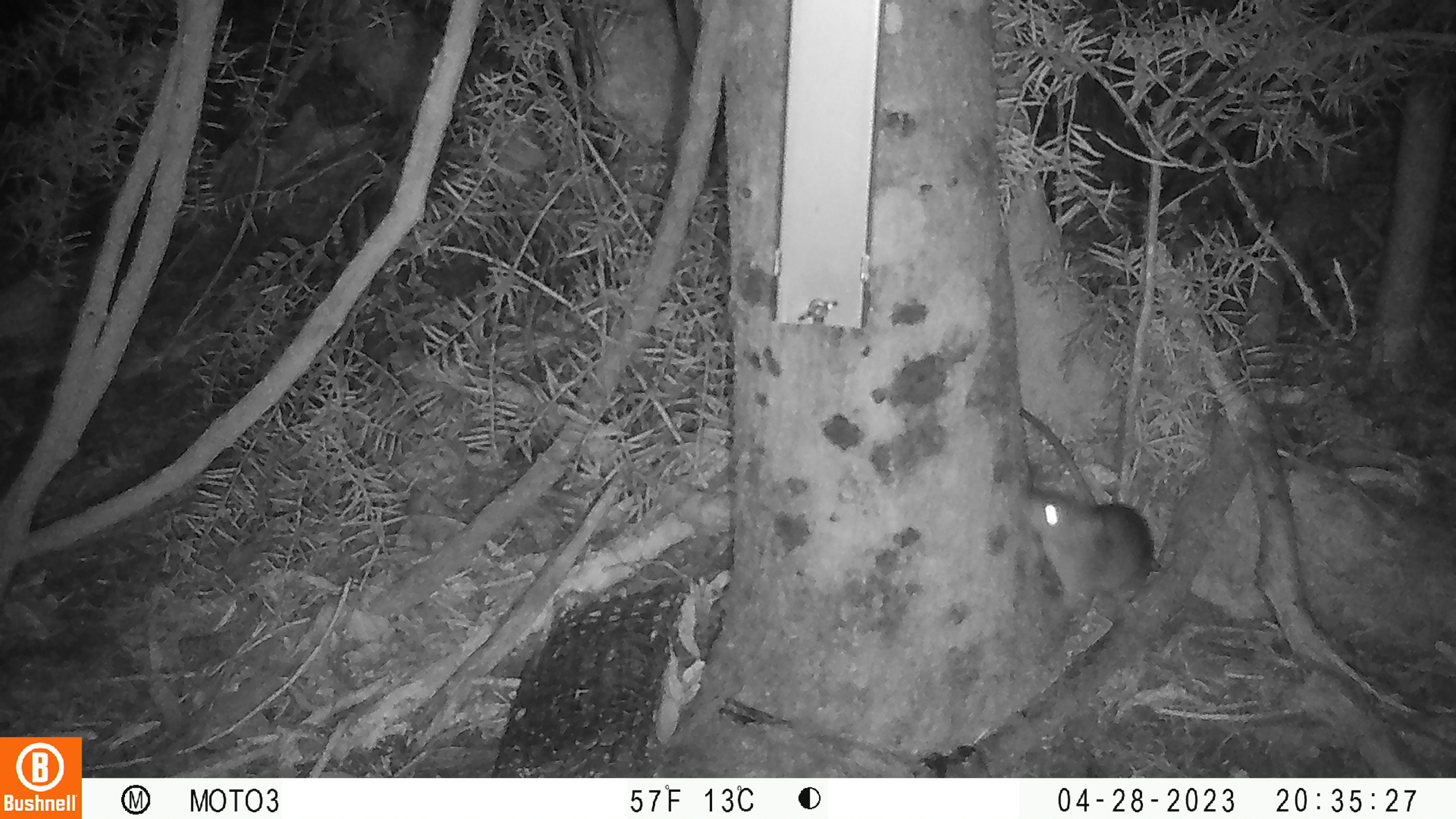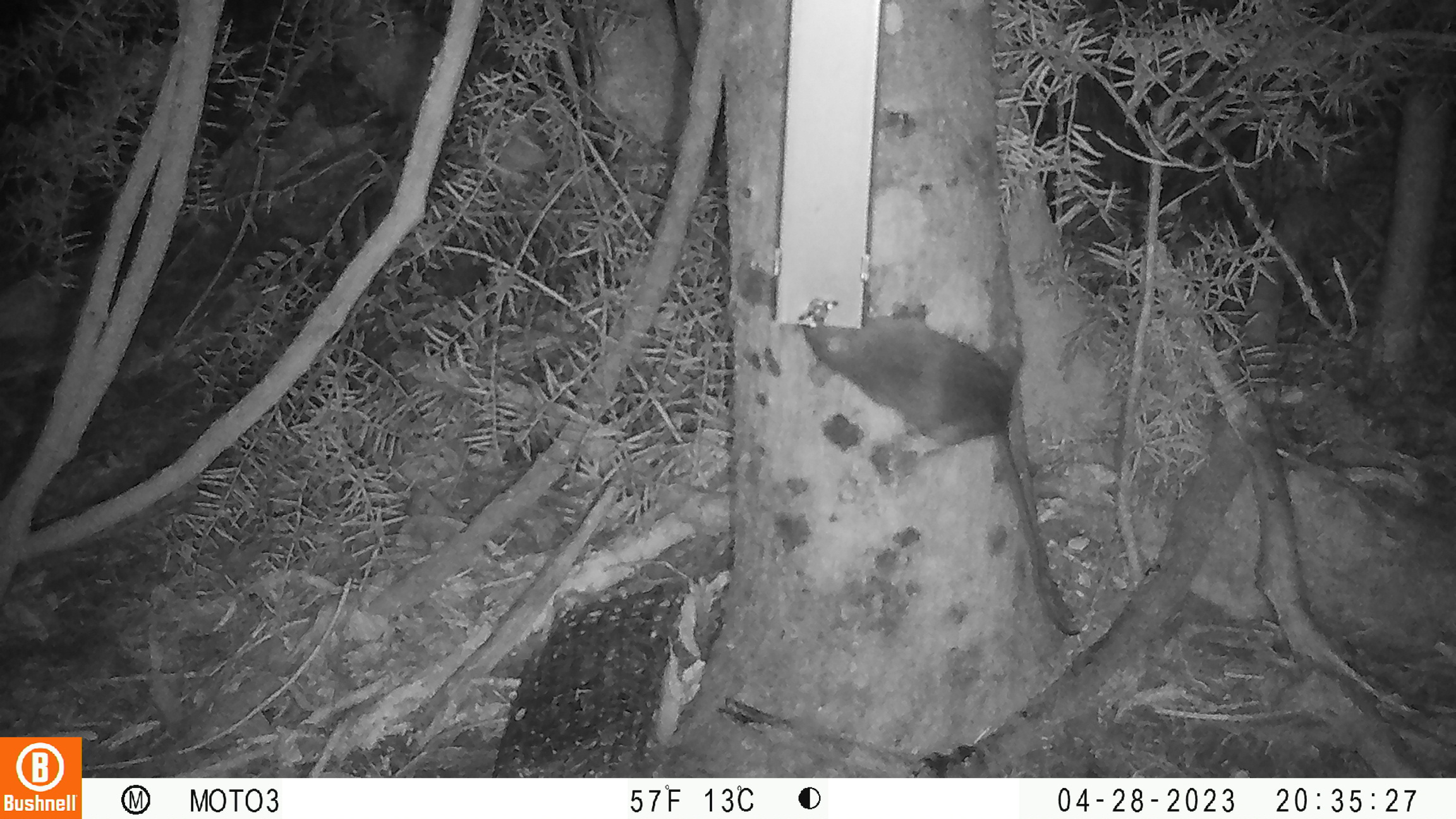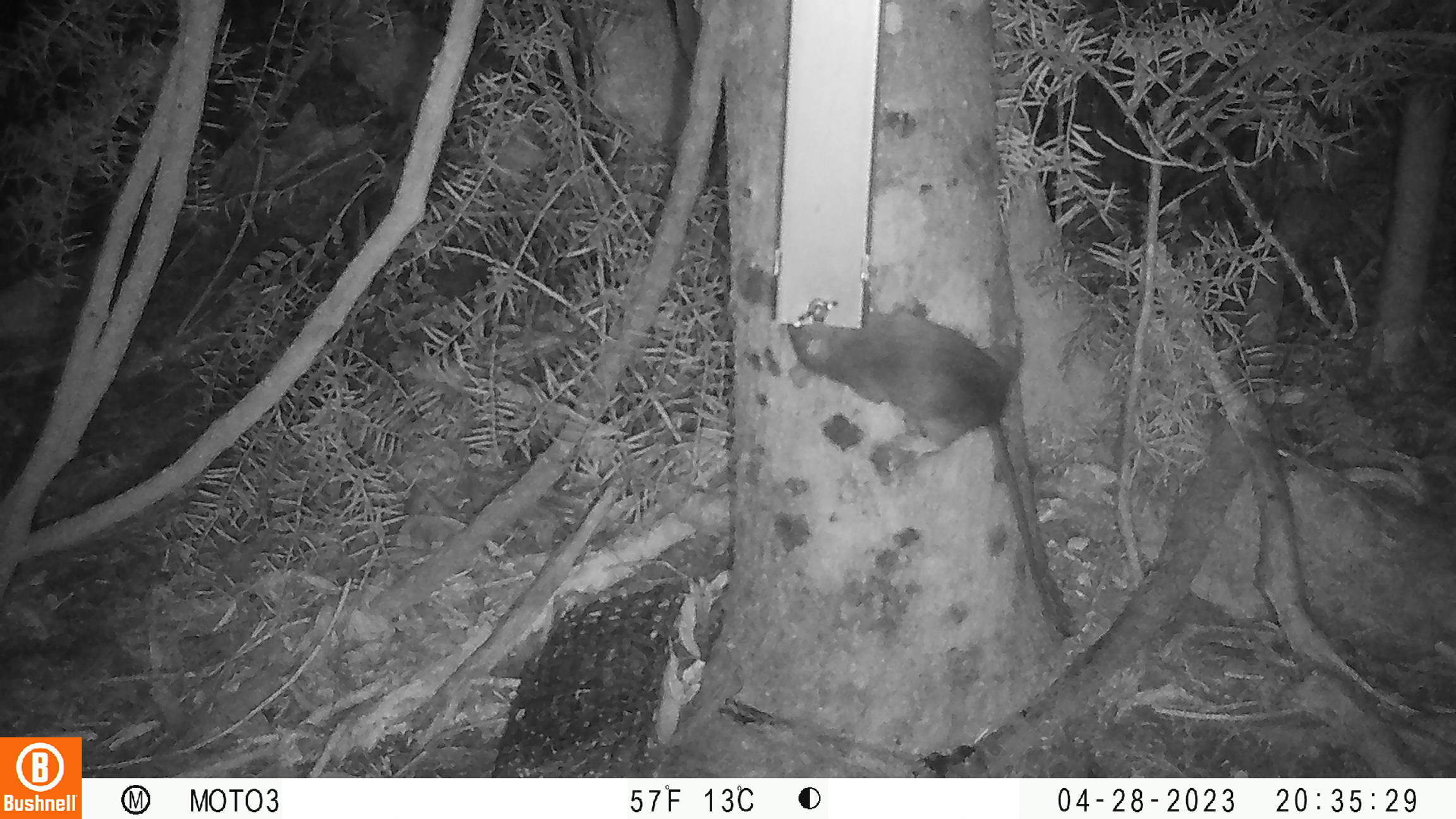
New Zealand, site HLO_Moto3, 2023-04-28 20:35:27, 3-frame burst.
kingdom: Animalia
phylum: Chordata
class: Mammalia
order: Rodentia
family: Muridae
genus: Rattus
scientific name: Rattus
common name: rat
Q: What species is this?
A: Rat (Rattus).